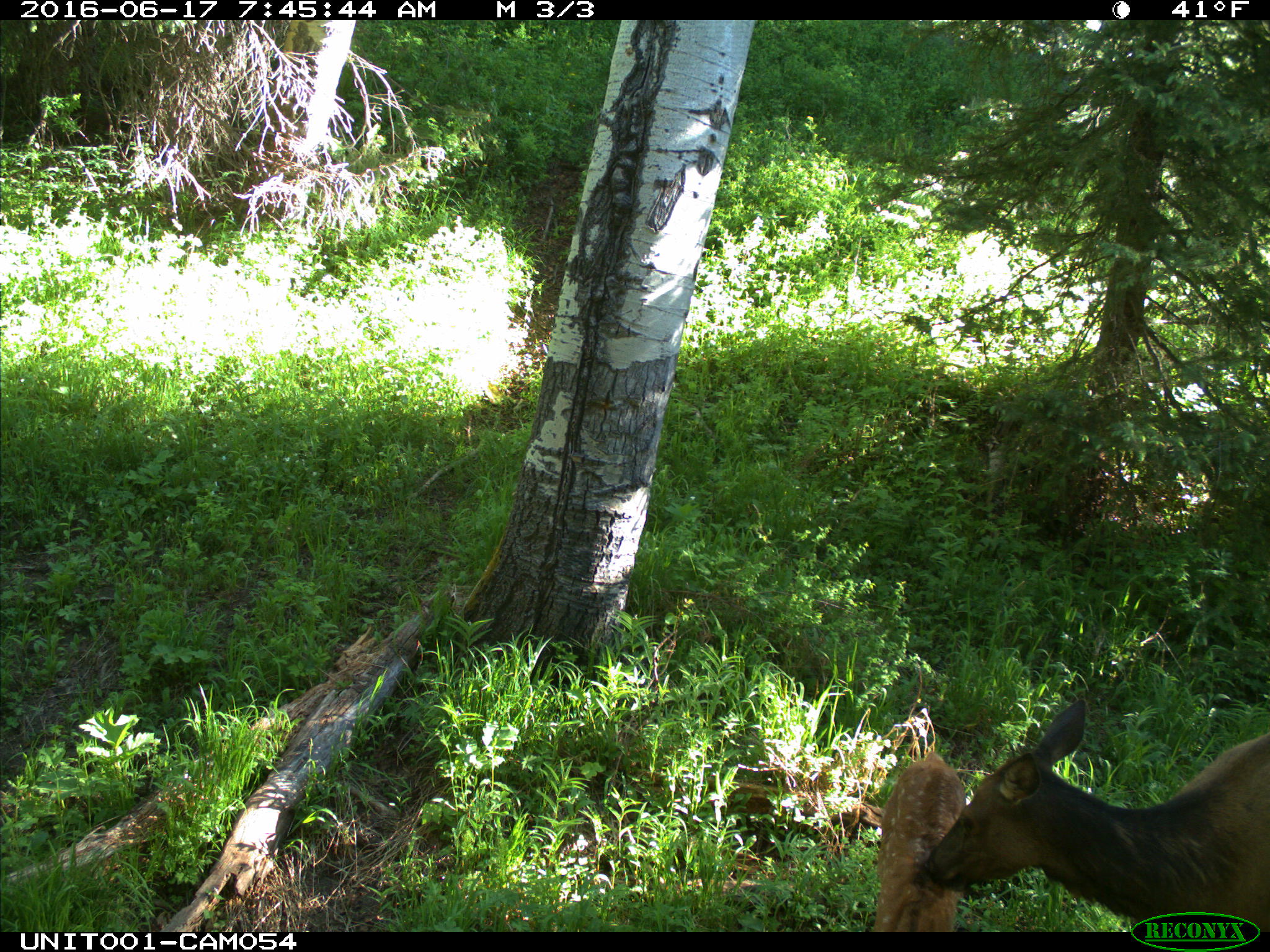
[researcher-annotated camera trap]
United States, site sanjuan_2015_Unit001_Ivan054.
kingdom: Animalia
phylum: Chordata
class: Mammalia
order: Artiodactyla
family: Cervidae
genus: Cervus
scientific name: Cervus elaphus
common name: red deer